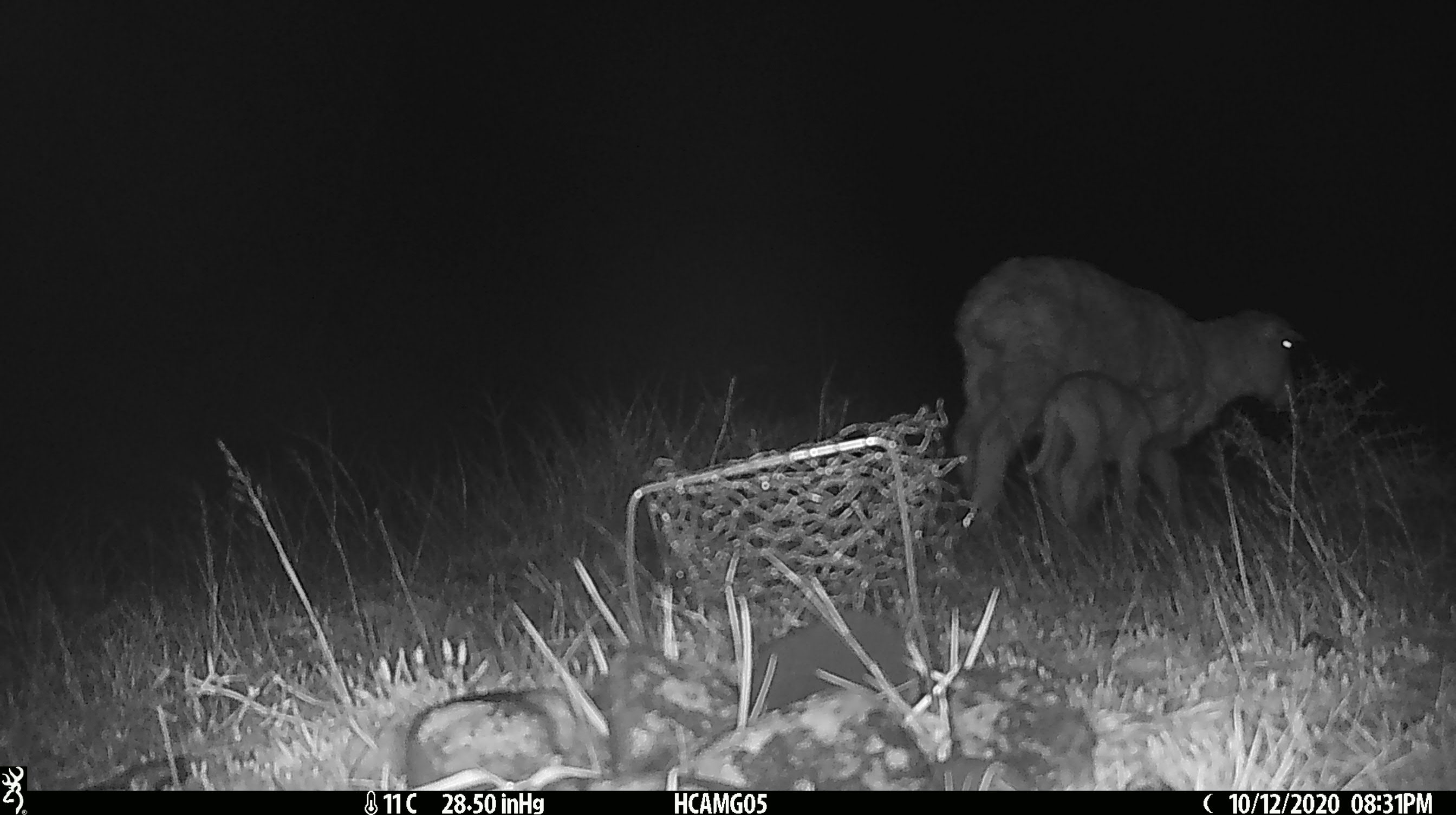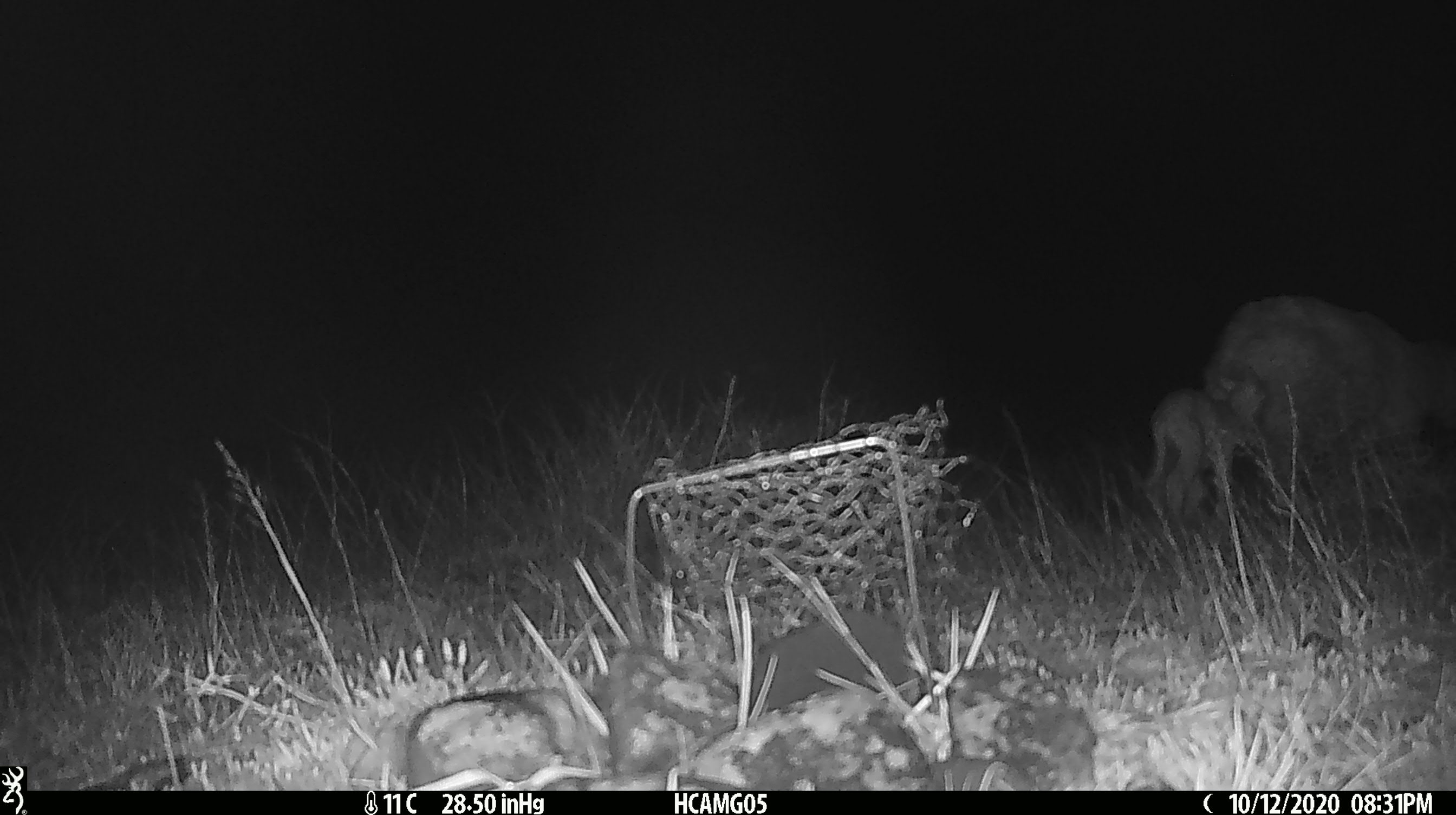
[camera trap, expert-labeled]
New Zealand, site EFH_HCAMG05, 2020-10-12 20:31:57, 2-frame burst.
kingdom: Animalia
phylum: Chordata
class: Mammalia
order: Artiodactyla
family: Bovidae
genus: Ovis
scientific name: Ovis aries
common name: domestic sheep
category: sheep